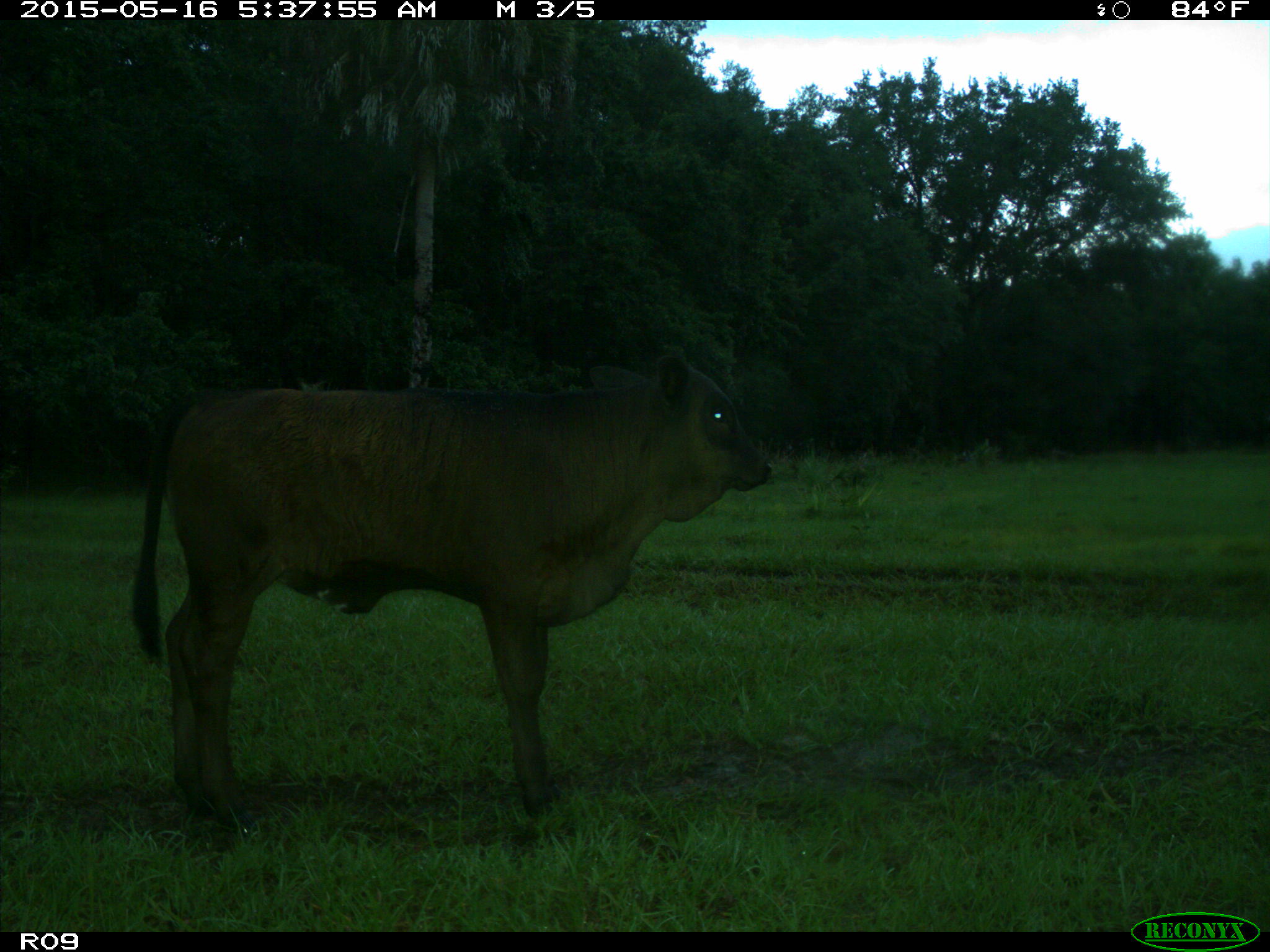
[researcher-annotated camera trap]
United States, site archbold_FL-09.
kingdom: Animalia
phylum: Chordata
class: Mammalia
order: Artiodactyla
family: Bovidae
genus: Bos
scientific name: Bos taurus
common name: domestic cow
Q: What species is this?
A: Bos taurus (domestic cow).